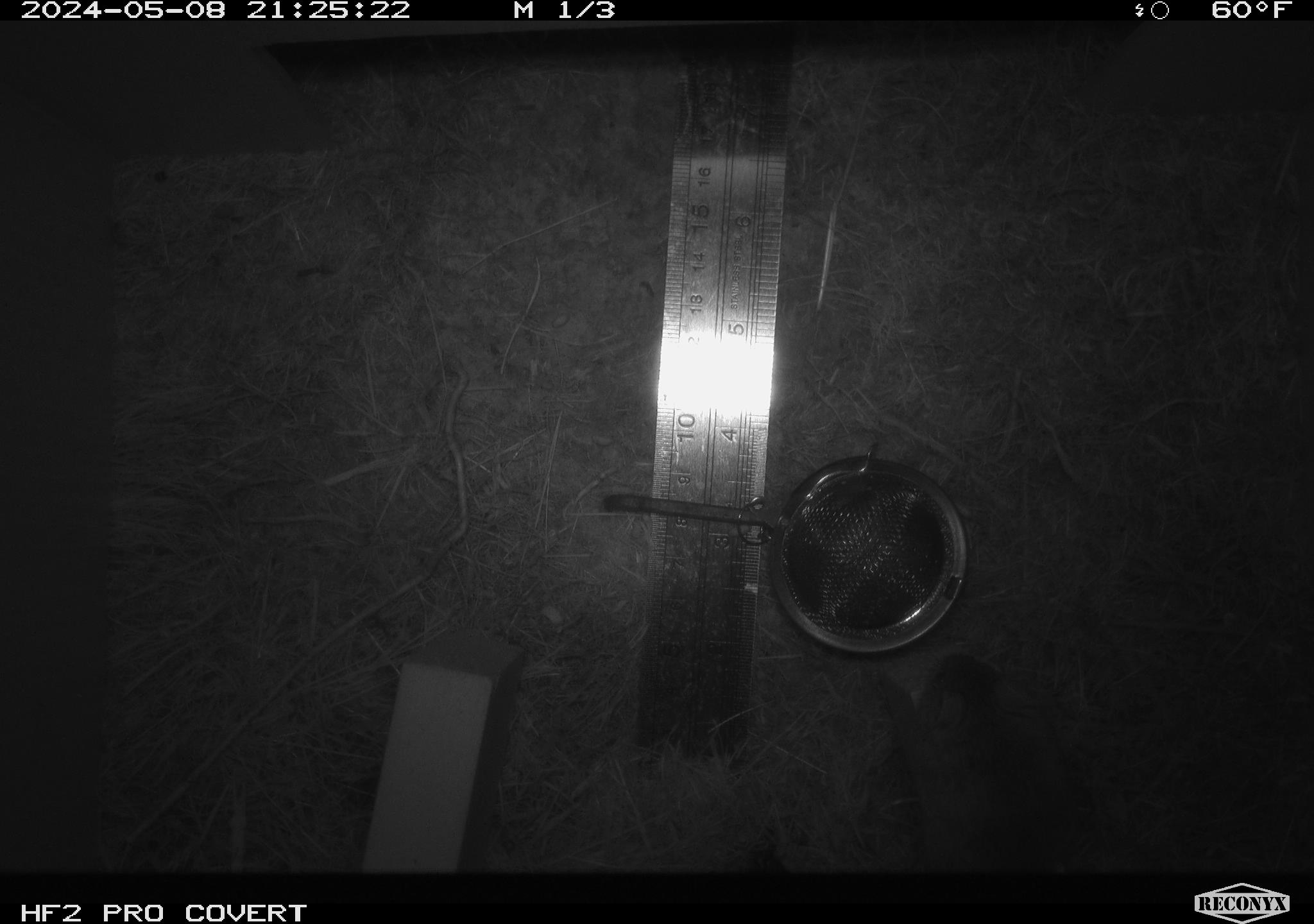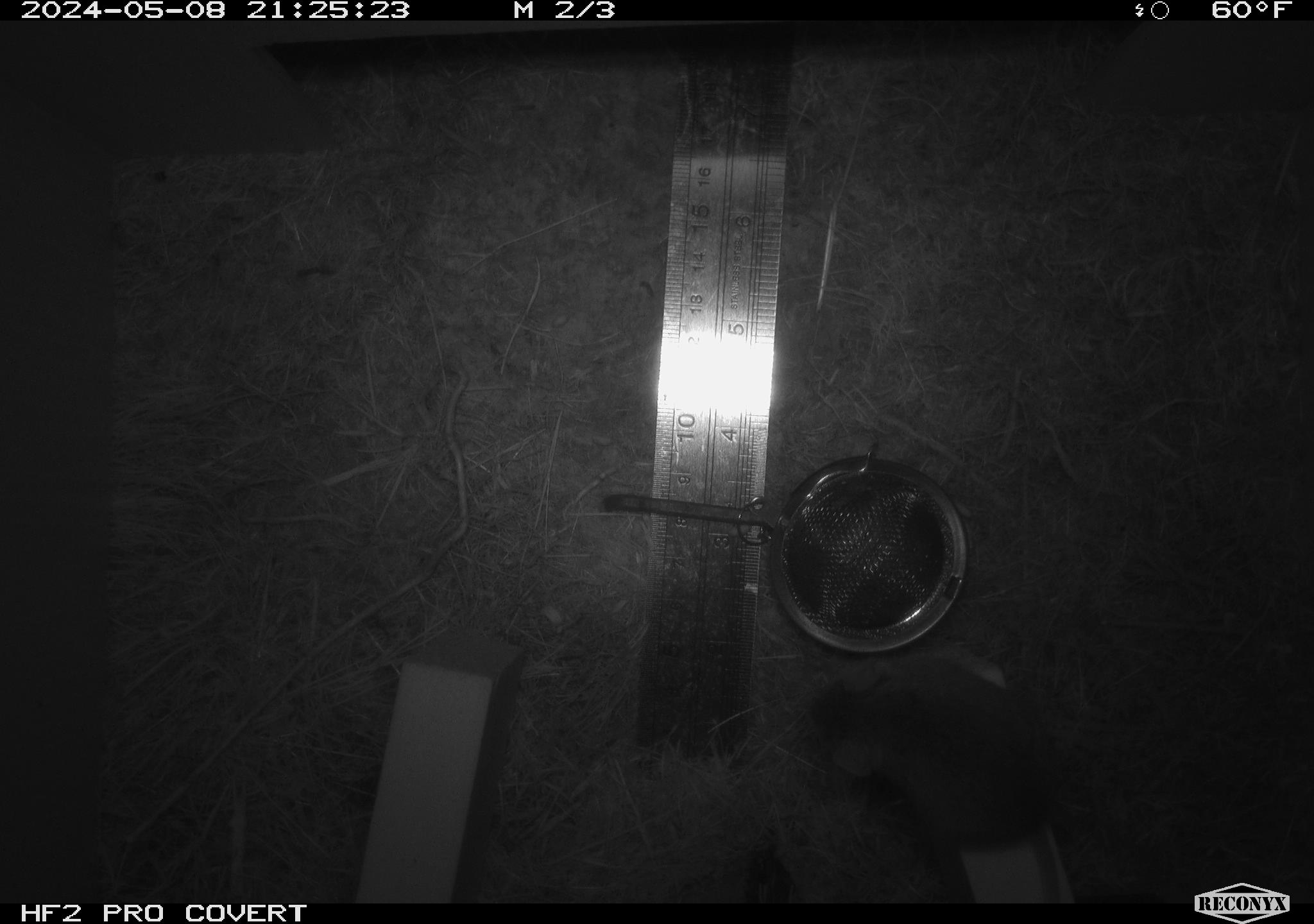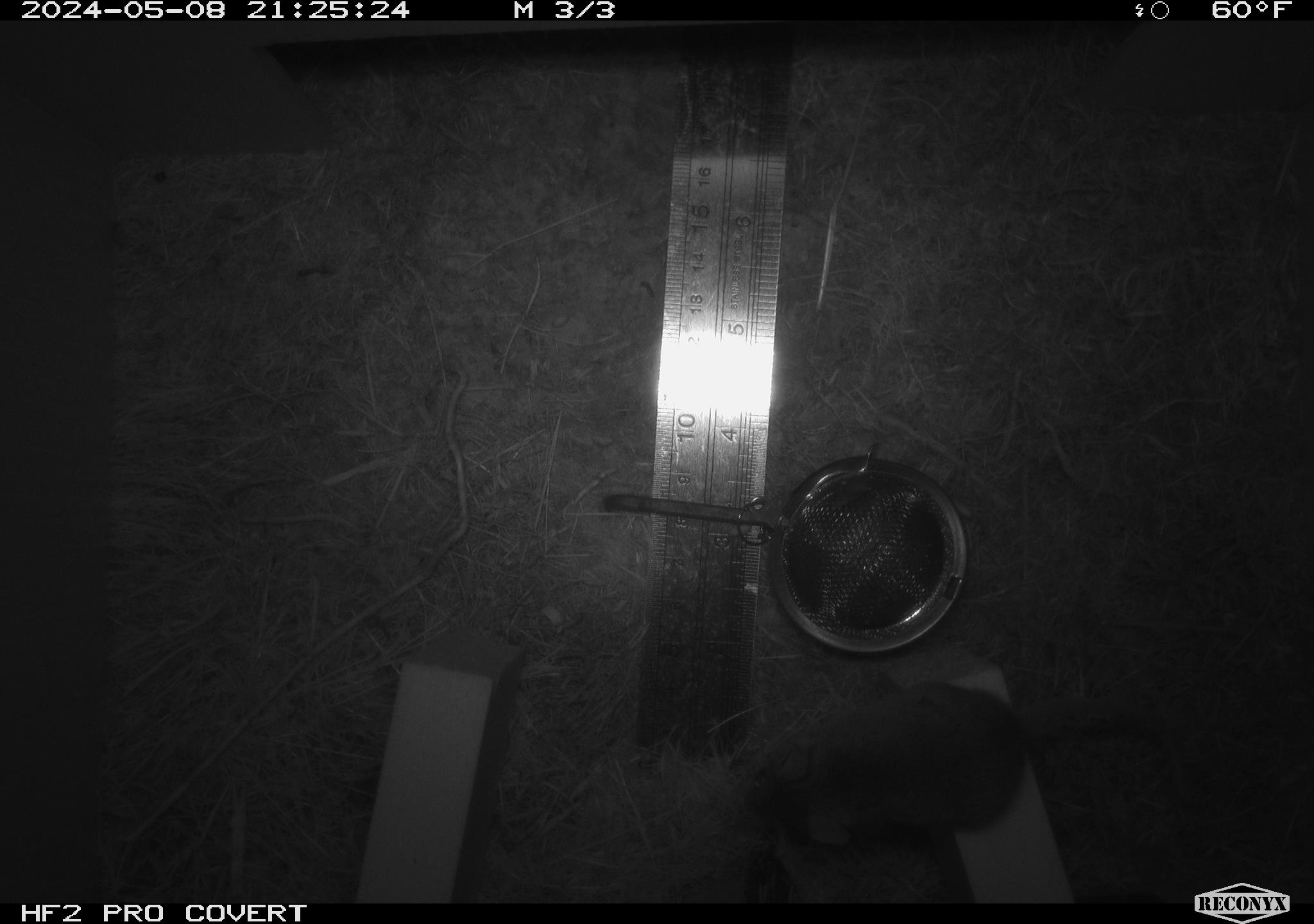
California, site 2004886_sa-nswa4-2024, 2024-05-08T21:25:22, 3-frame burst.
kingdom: Animalia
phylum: Chordata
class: Mammalia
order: Rodentia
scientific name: Rodentia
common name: mouse species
Mouse species (Rodentia).